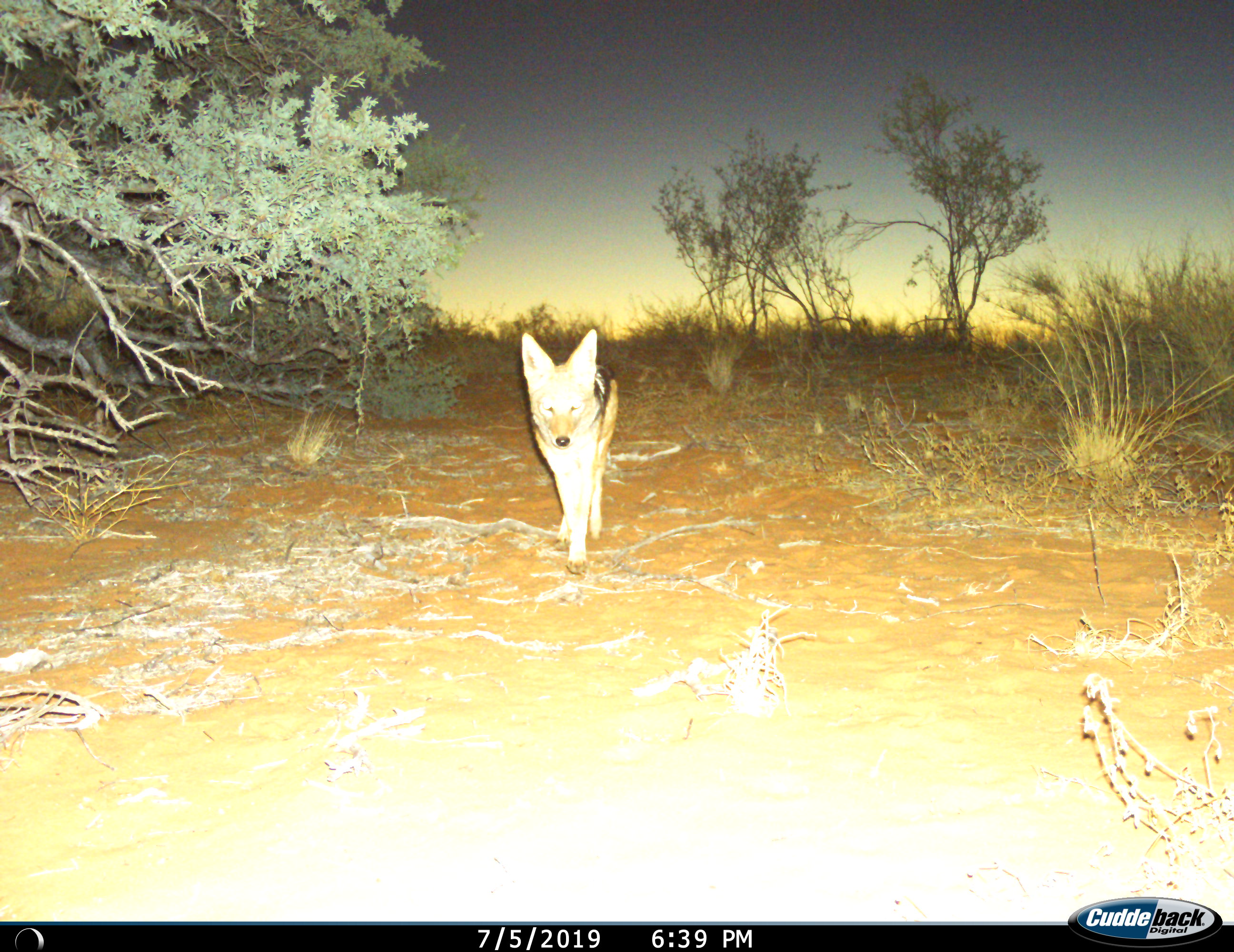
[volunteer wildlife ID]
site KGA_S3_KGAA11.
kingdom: Animalia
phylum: Chordata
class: Mammalia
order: Carnivora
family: Canidae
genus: Lupulella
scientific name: Lupulella mesomelas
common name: black-backed jackal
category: jackalblackbacked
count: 1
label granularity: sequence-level